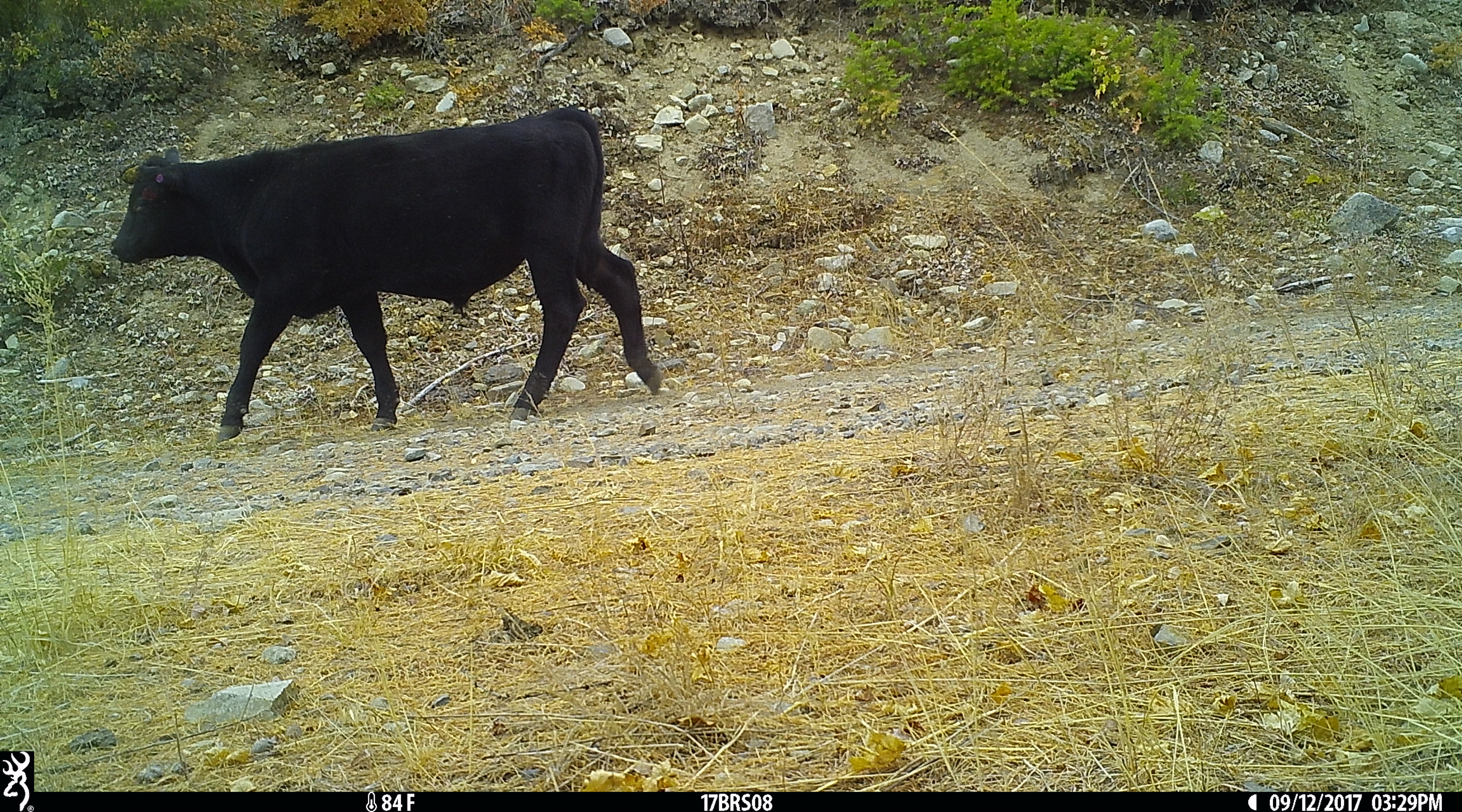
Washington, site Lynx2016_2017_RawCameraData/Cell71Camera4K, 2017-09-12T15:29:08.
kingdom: Animalia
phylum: Chordata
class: Mammalia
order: Artiodactyla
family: Bovidae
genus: Bos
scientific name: Bos taurus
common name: domestic cattle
Domestic cattle (Bos taurus). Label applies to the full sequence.